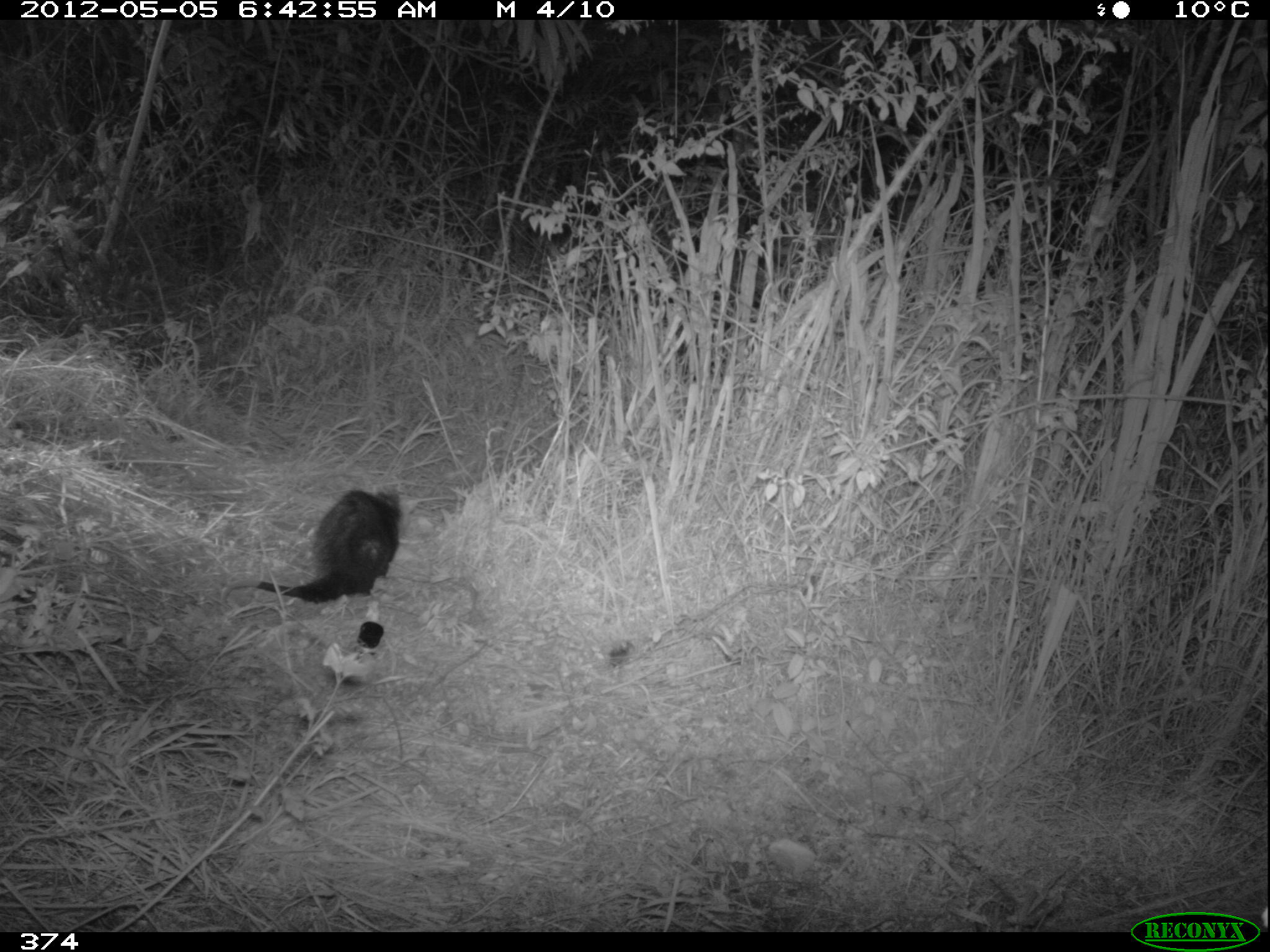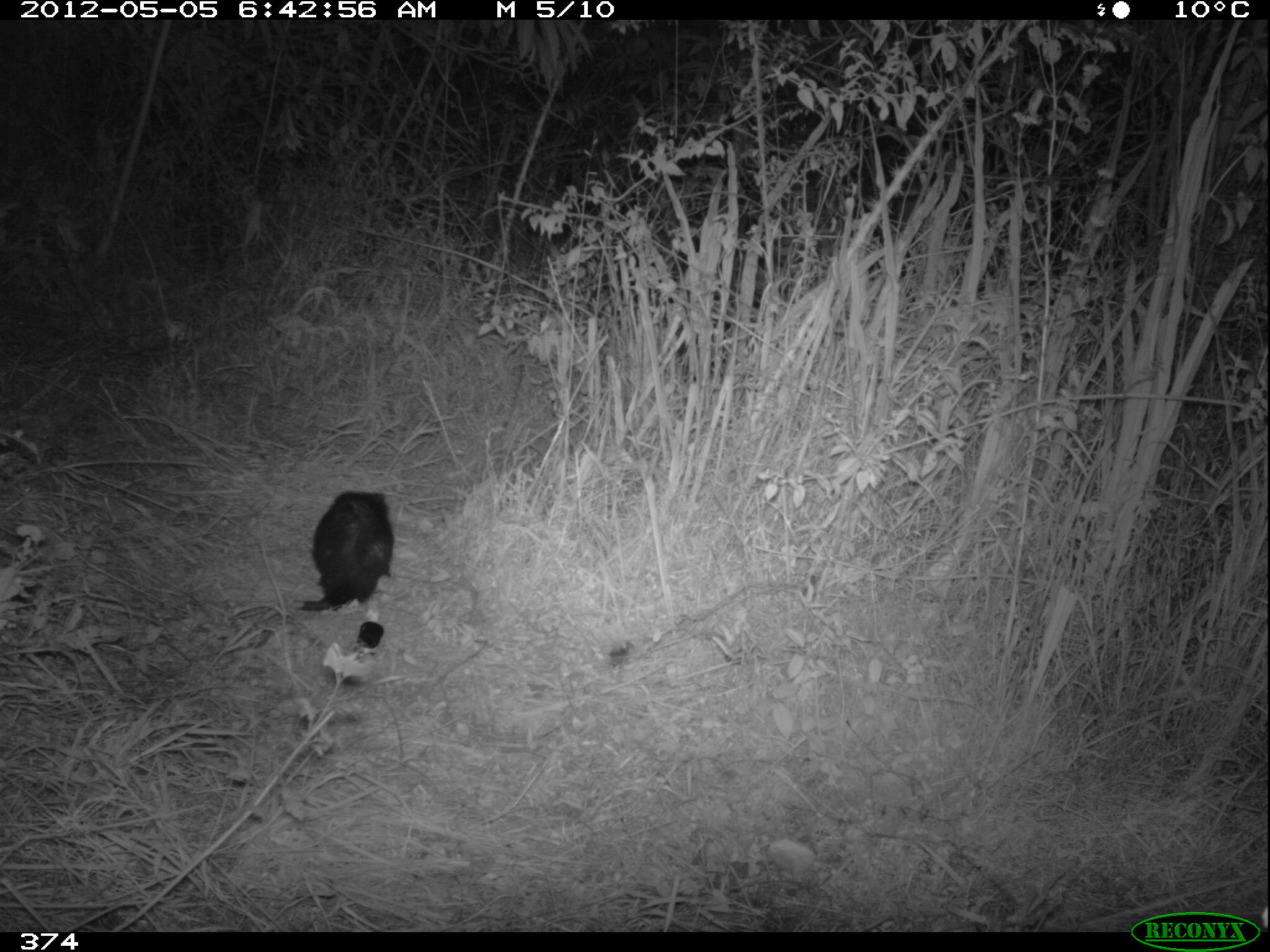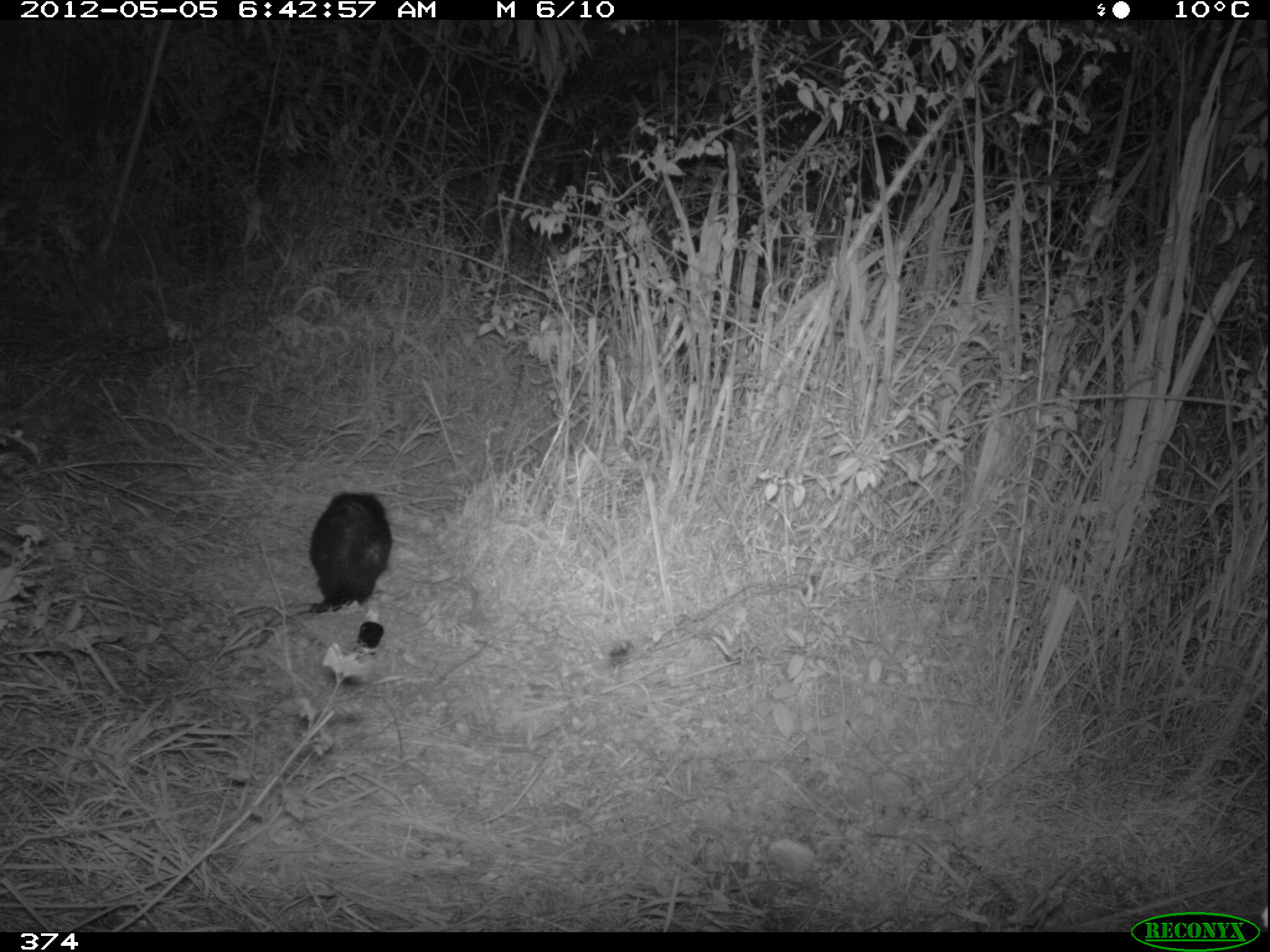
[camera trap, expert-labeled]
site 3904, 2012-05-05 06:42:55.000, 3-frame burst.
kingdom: Animalia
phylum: Chordata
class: Mammalia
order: Didelphimorphia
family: Didelphidae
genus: Didelphis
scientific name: Didelphis pernigra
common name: andean white-eared opossum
Didelphis pernigra (andean white-eared opossum).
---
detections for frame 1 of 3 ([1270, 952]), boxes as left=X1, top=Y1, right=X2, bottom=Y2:
didelphis pernigra: left=218, top=481, right=402, bottom=609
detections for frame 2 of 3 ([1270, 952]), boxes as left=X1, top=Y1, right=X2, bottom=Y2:
didelphis pernigra: left=290, top=490, right=394, bottom=611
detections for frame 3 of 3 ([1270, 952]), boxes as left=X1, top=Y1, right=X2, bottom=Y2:
didelphis pernigra: left=251, top=490, right=391, bottom=647